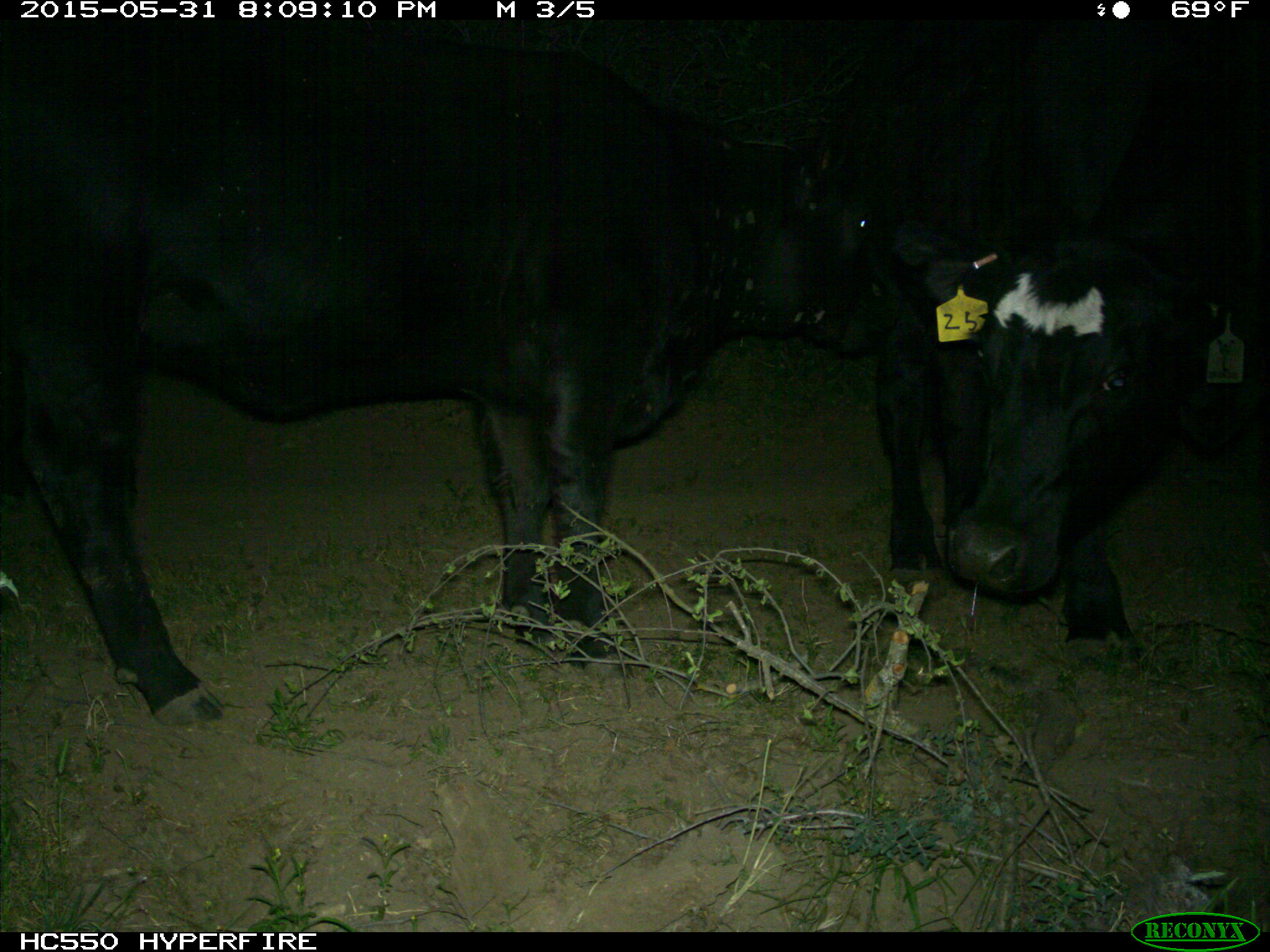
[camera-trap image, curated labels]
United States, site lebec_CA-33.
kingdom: Animalia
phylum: Chordata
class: Mammalia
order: Artiodactyla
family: Bovidae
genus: Bos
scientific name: Bos taurus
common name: domestic cow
Bos taurus (domestic cow).